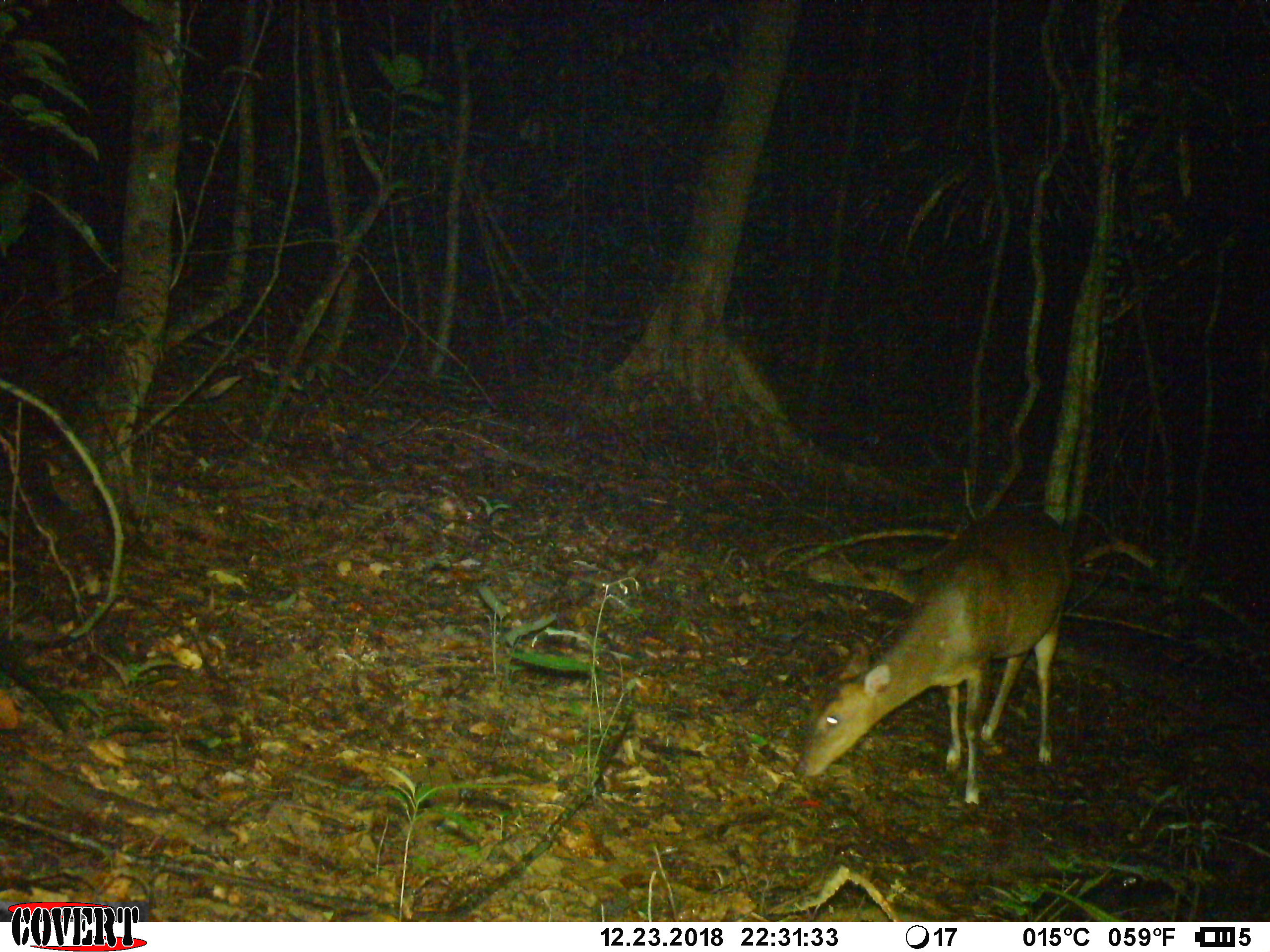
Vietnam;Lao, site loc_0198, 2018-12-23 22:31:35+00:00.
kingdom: Animalia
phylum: Chordata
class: Mammalia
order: Artiodactyla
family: Cervidae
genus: Muntiacus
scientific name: Muntiacus vuquangensis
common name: large-antlered muntjac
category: large antlered muntjac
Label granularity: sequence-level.